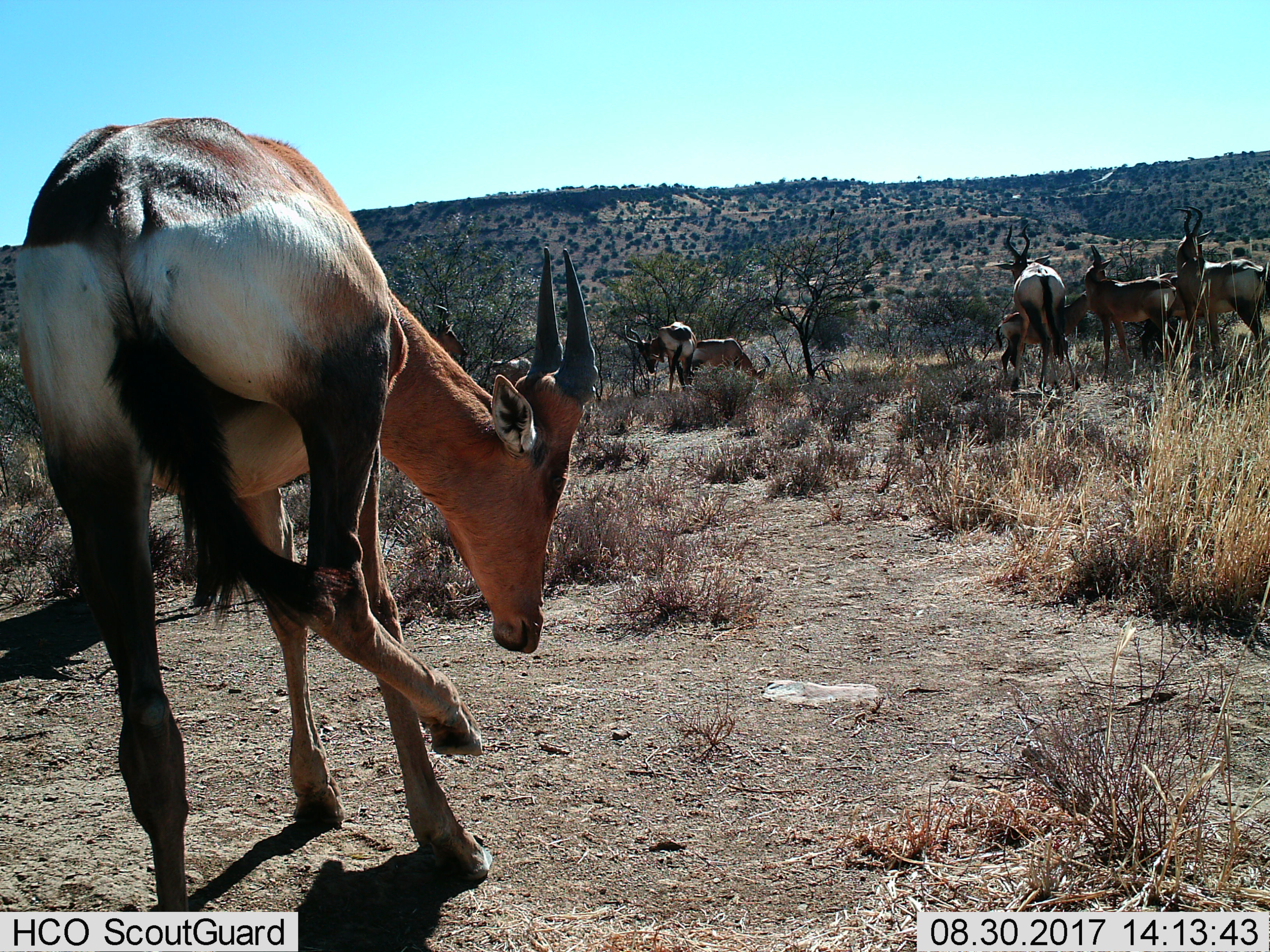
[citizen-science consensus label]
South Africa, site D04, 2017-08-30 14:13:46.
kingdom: Animalia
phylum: Chordata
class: Mammalia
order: Artiodactyla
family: Bovidae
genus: Alcelaphus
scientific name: Alcelaphus buselaphus caama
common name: red hartebeest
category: hartebeestred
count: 9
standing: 80%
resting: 0%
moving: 40%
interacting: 40%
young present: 40%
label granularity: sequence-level